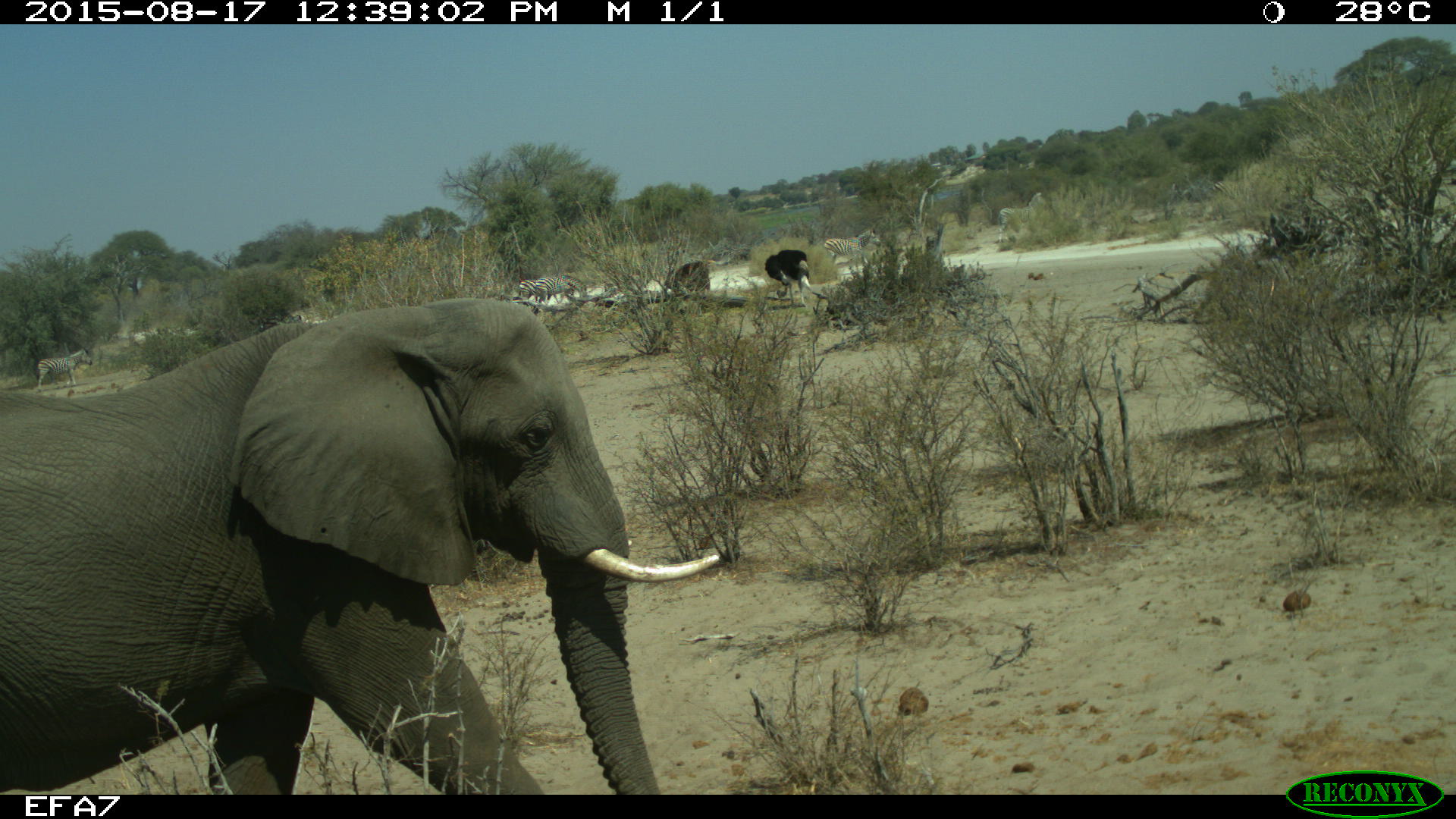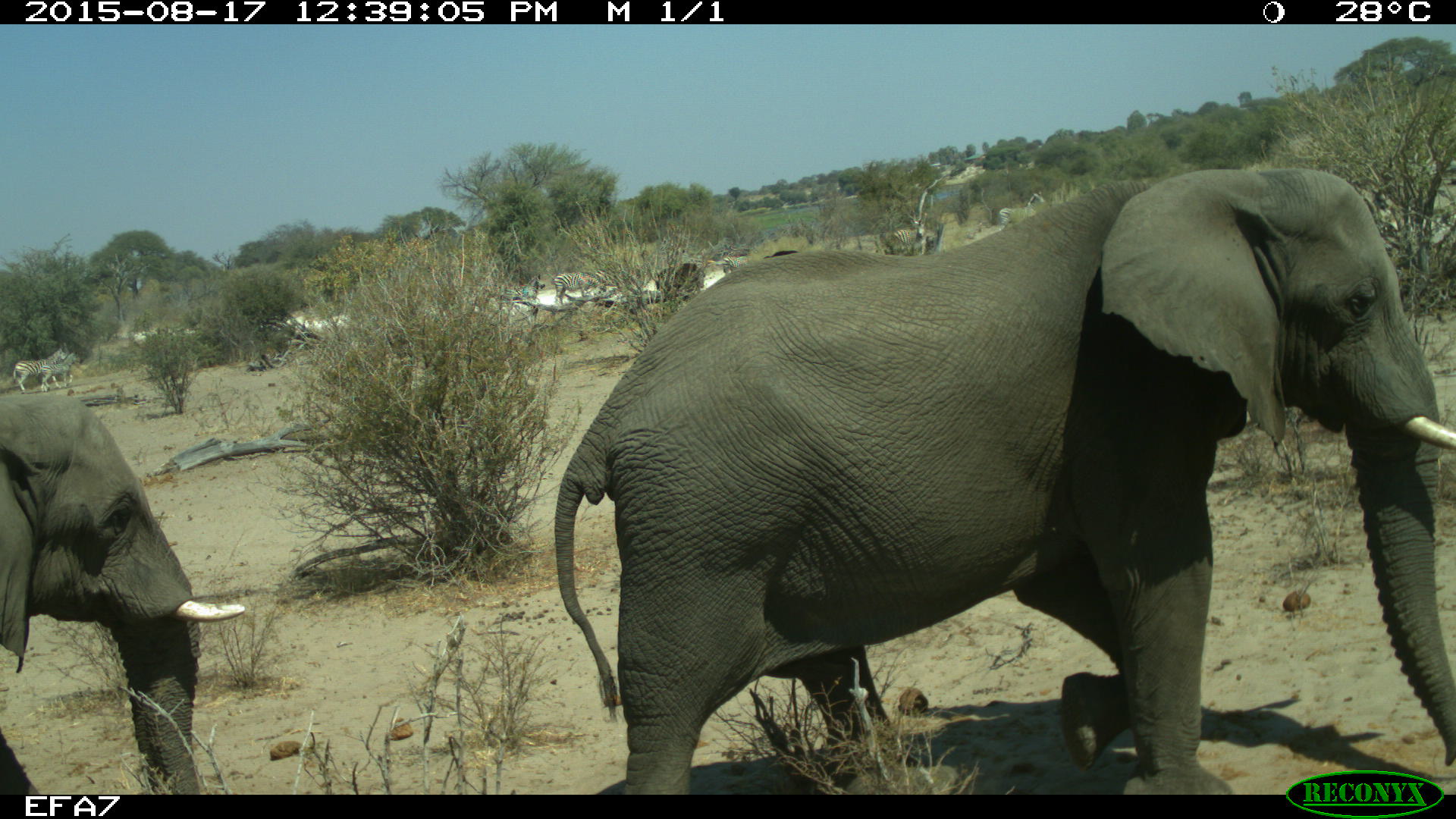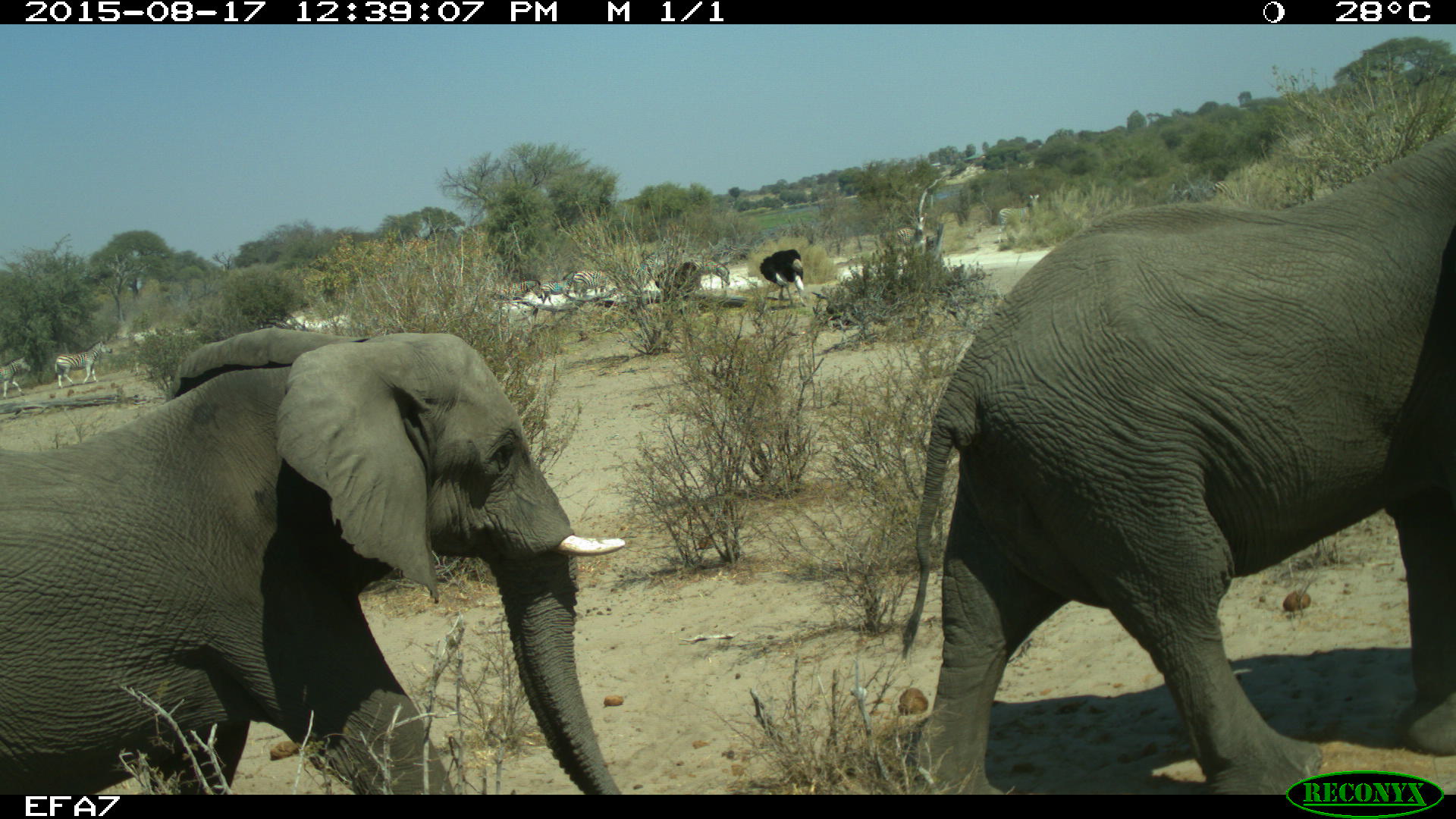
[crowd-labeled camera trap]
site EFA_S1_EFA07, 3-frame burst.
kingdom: Animalia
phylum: Chordata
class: Mammalia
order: Proboscidea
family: Elephantidae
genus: Loxodonta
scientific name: Loxodonta africana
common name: african bush elephant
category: elephant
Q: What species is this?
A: Elephant (african bush elephant) (Loxodonta africana).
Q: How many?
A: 1.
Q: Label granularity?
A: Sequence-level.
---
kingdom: Animalia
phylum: Chordata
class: Aves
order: Struthioniformes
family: Struthionidae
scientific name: Struthionidae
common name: ostrich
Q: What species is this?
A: Ostrich (Struthionidae).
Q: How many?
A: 1.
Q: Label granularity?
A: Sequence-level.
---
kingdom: Animalia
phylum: Chordata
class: Mammalia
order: Perissodactyla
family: Equidae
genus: Equus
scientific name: Equus quagga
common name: plains zebra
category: zebraplains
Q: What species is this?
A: Zebraplains (plains zebra) (Equus quagga).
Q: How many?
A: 3.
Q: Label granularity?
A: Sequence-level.